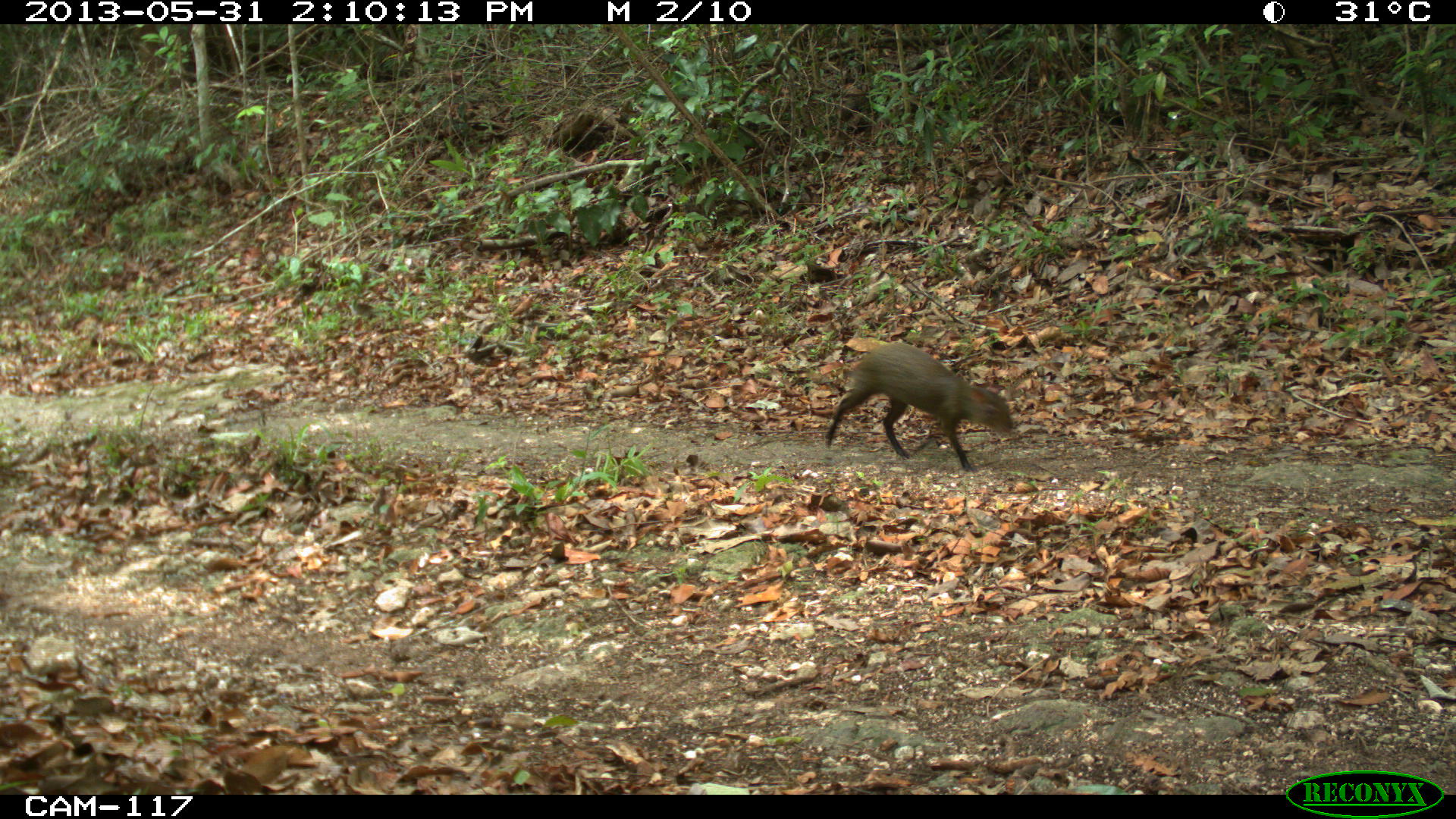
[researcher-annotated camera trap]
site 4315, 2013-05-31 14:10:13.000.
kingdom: Animalia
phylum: Chordata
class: Mammalia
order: Rodentia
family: Dasyproctidae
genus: Dasyprocta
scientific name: Dasyprocta punctata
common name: central american agouti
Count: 1.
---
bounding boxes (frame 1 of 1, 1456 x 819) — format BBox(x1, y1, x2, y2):
dasyprocta punctata: BBox(823, 342, 1014, 473)